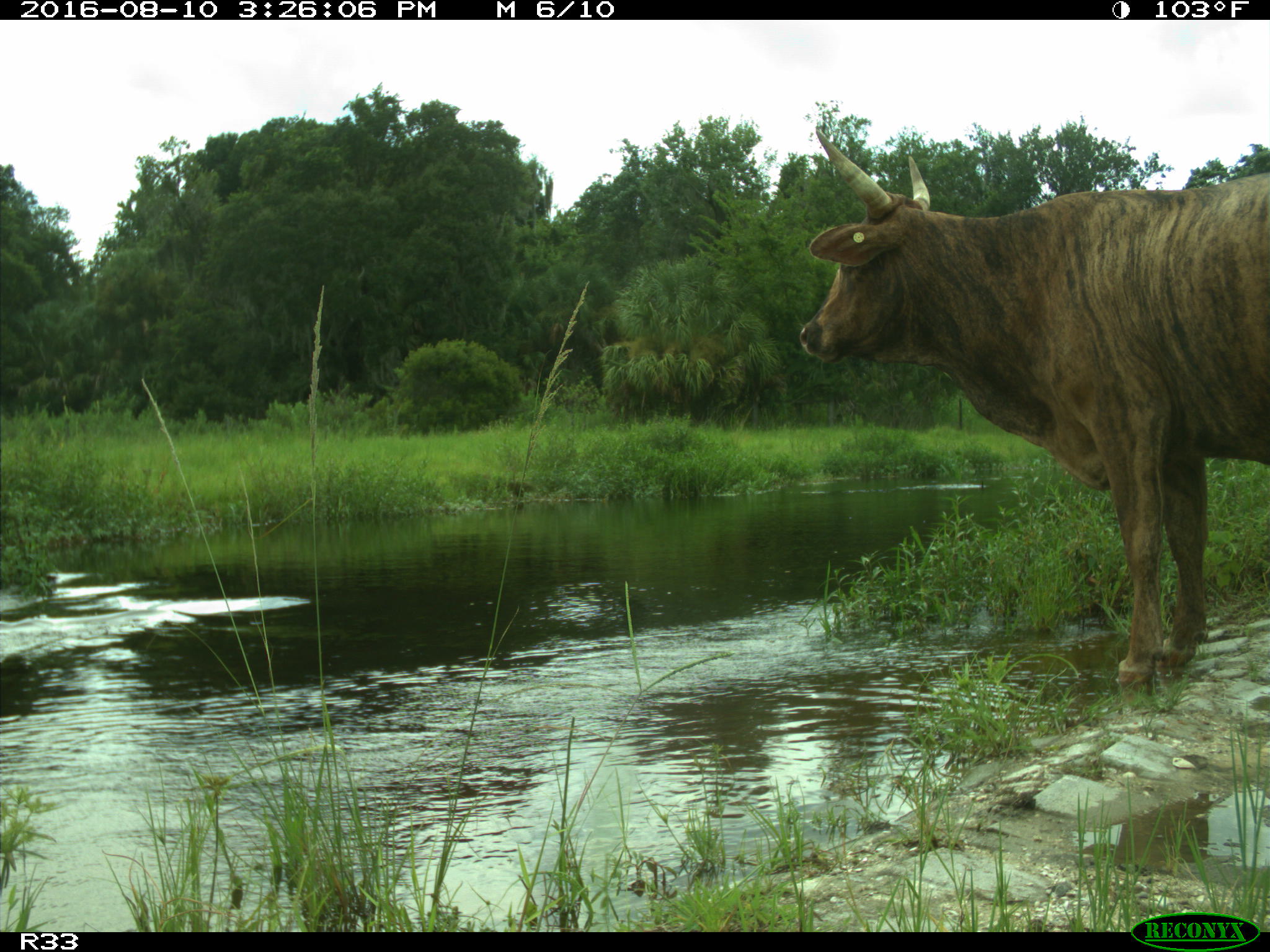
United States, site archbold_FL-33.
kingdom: Animalia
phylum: Chordata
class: Mammalia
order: Artiodactyla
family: Bovidae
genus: Bos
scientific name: Bos taurus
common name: domestic cow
Bos taurus (domestic cow).